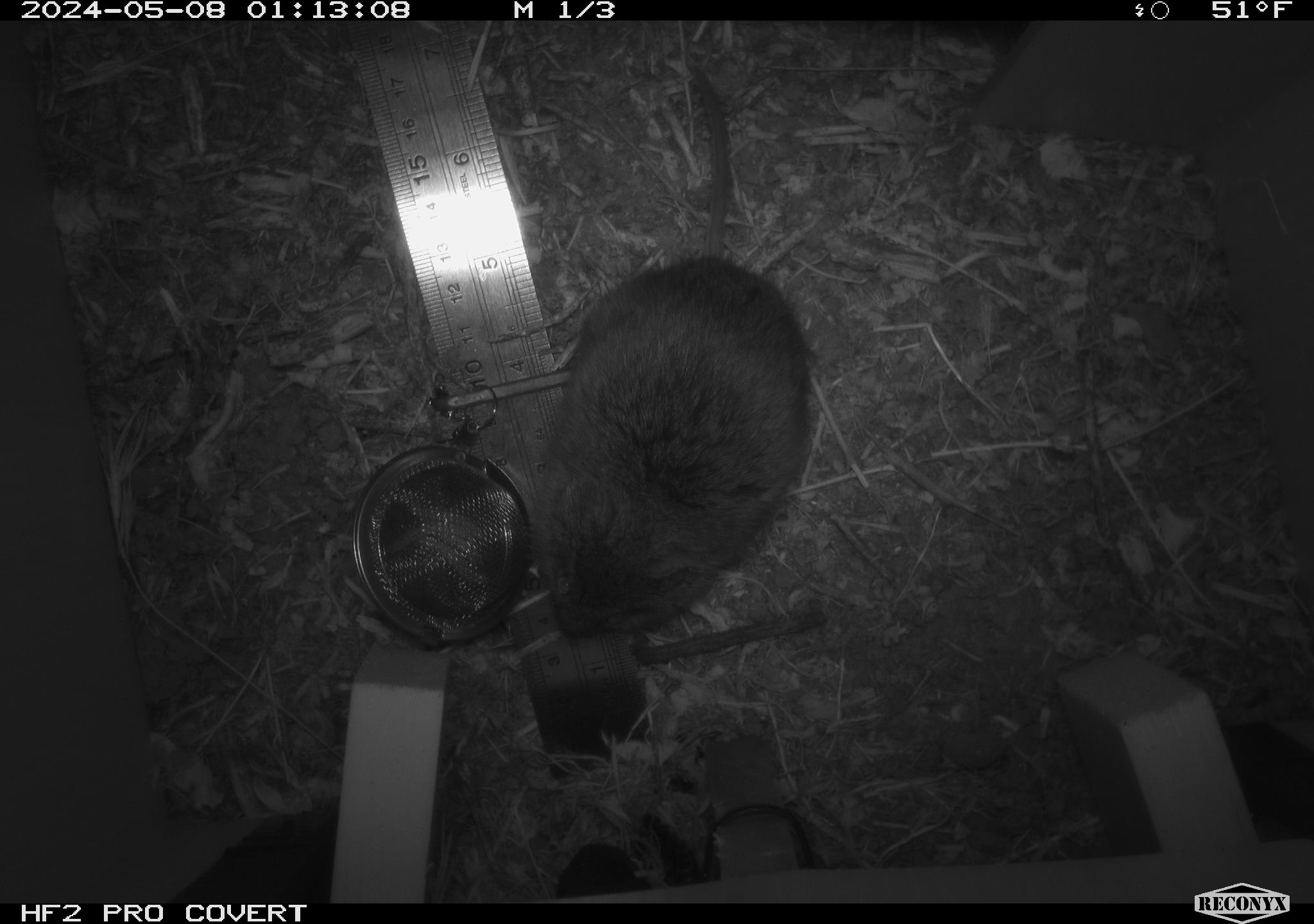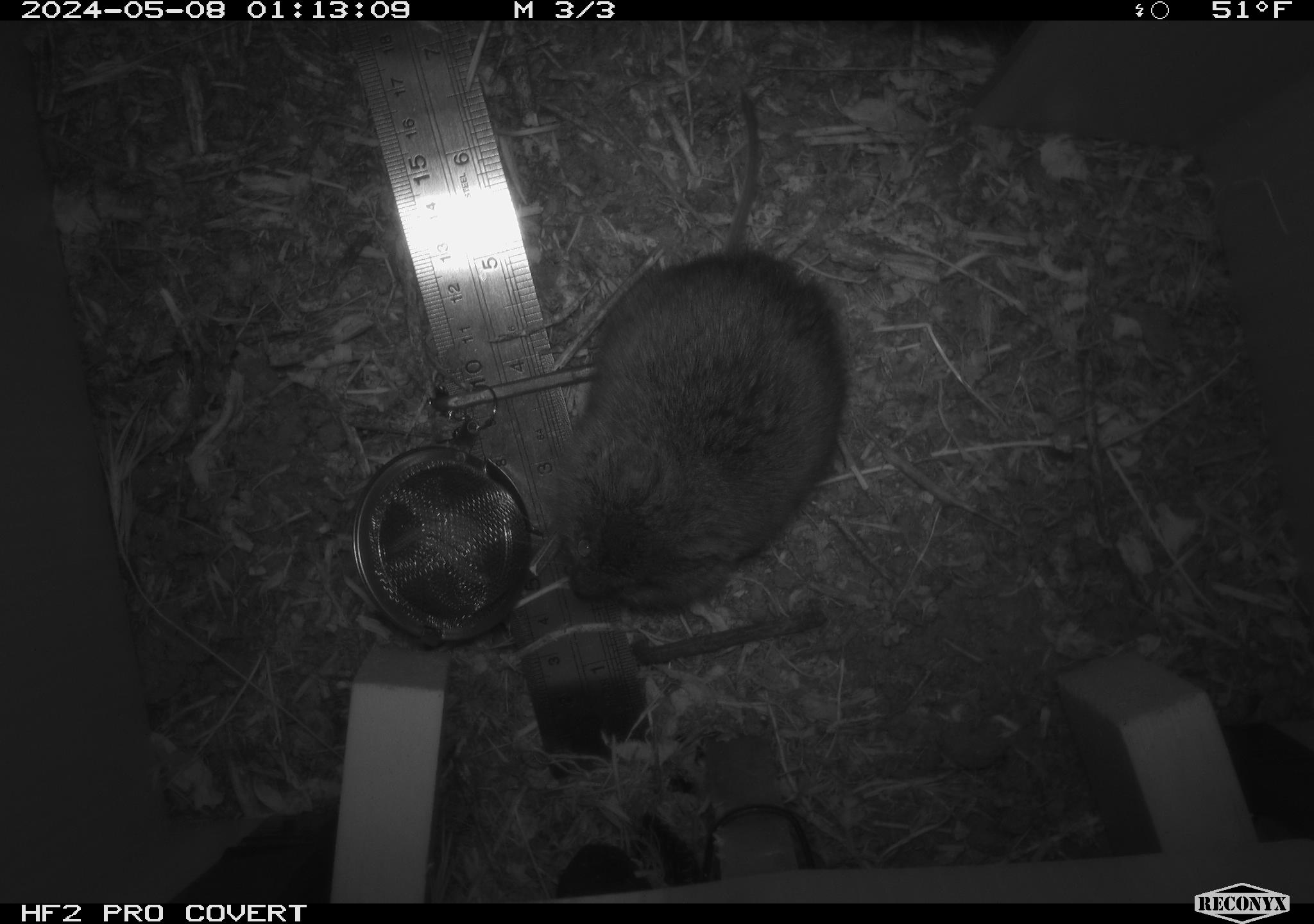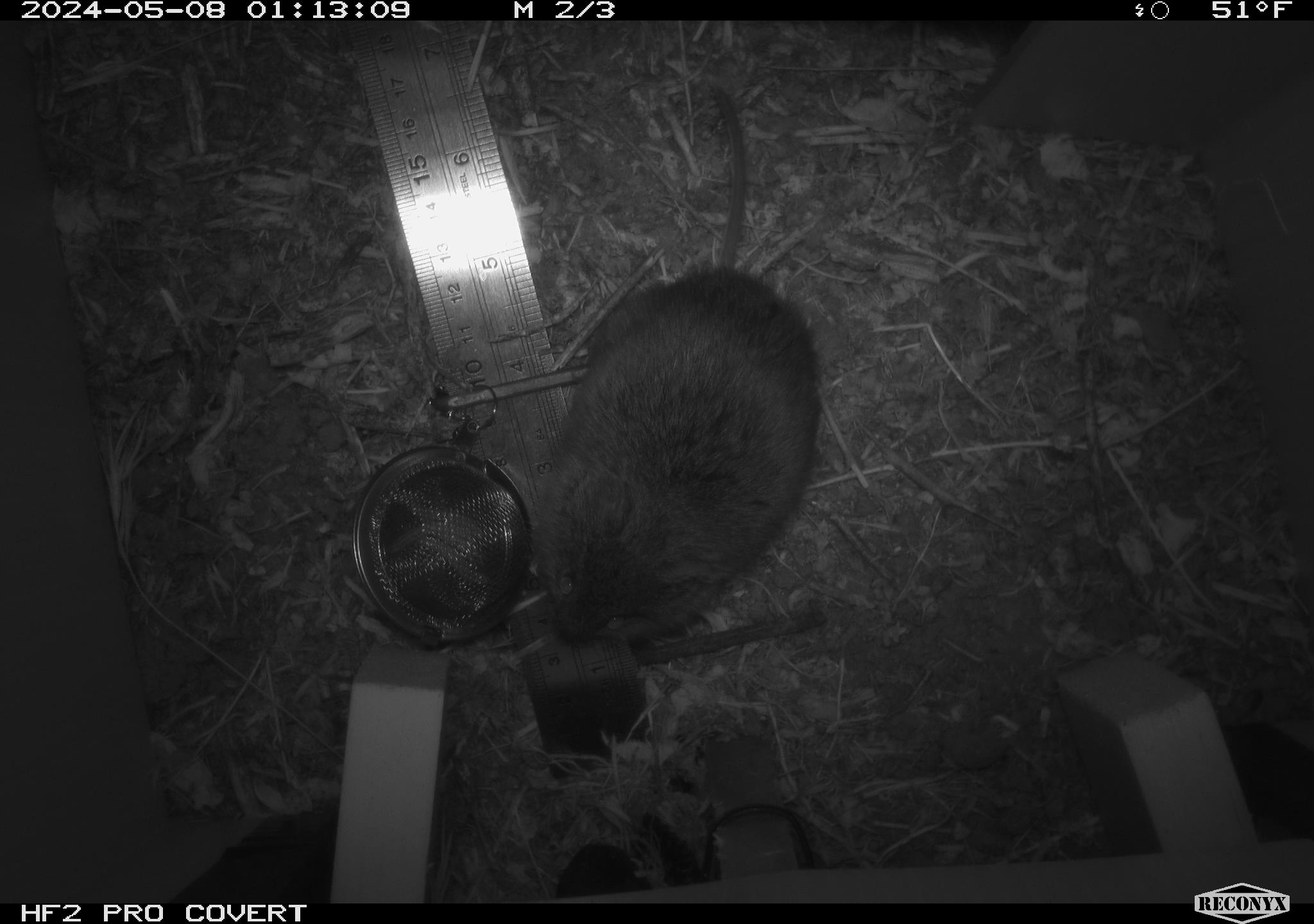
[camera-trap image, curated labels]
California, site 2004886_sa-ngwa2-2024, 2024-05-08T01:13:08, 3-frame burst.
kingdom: Animalia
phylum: Chordata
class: Mammalia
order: Rodentia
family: Cricetidae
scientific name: Arvicolinae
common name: voles, lemmings, and muskrats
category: arvicolinae subfamily